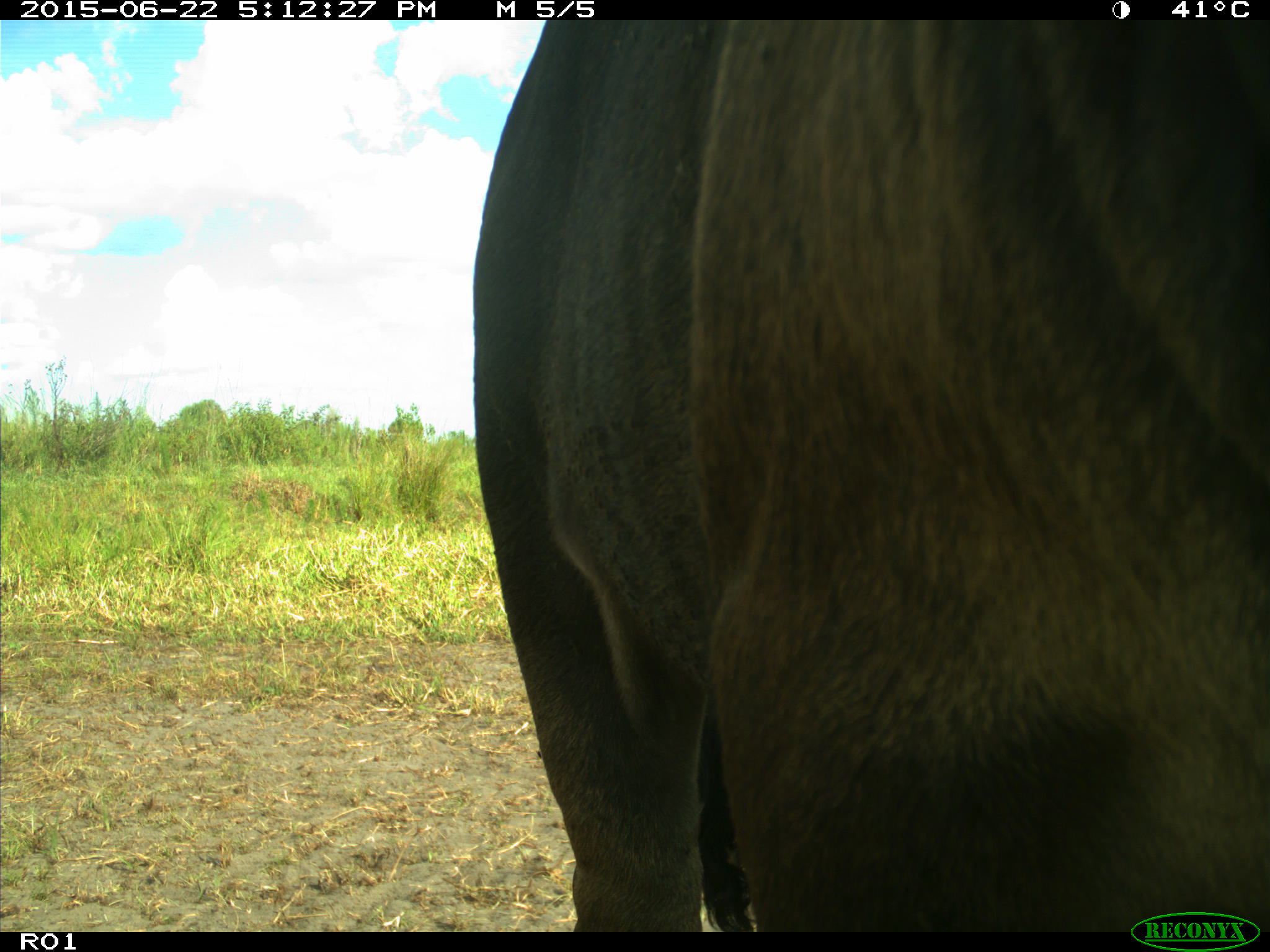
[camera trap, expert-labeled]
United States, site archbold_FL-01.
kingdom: Animalia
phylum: Chordata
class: Mammalia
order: Artiodactyla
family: Bovidae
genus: Bos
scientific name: Bos taurus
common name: domestic cow